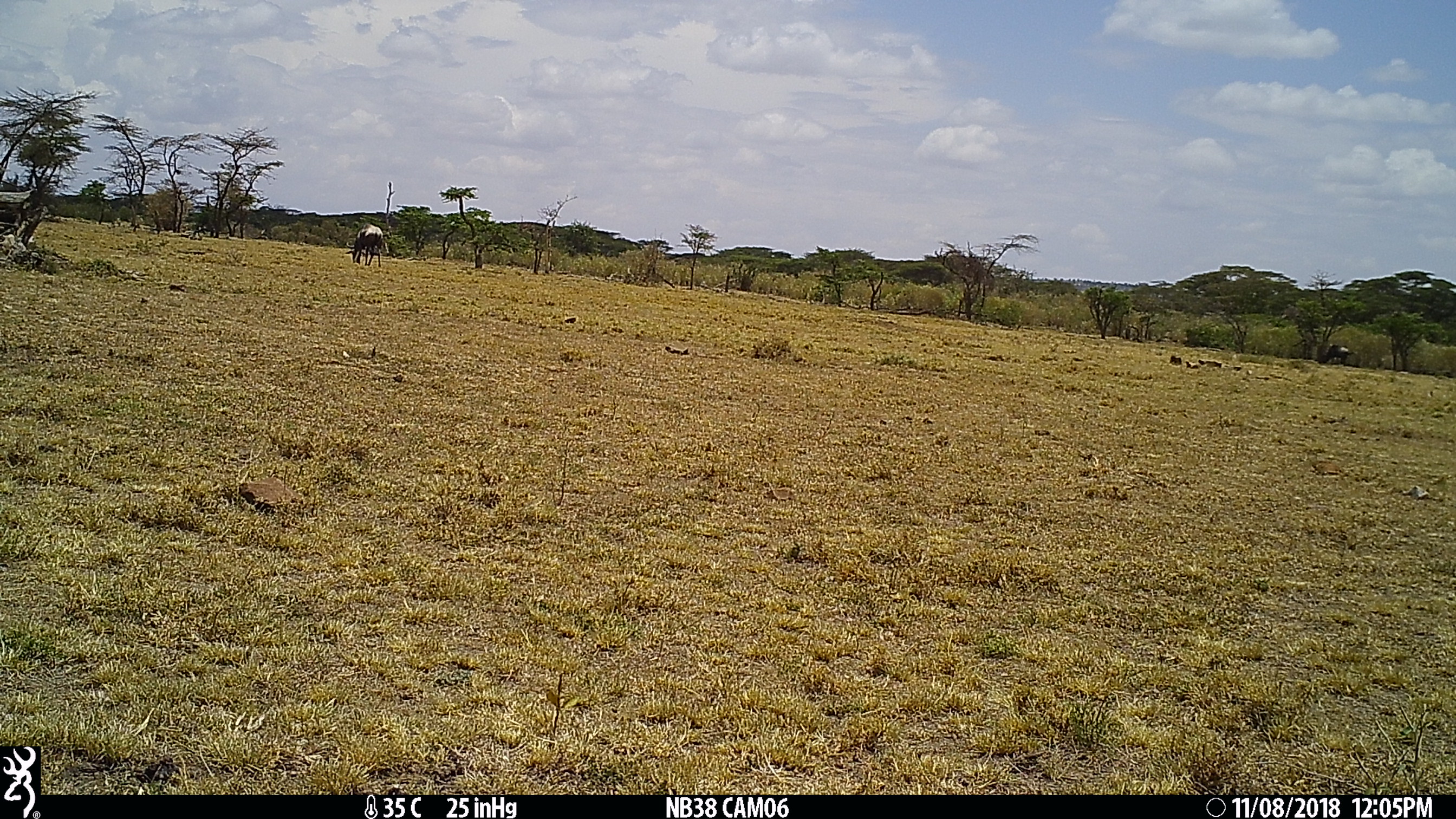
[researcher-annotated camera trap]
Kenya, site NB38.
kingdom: Animalia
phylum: Chordata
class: Mammalia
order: Artiodactyla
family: Bovidae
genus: Connochaetes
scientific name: Connochaetes taurinus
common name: blue wildebeest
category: wildebeest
Wildebeest (blue wildebeest) (Connochaetes taurinus).